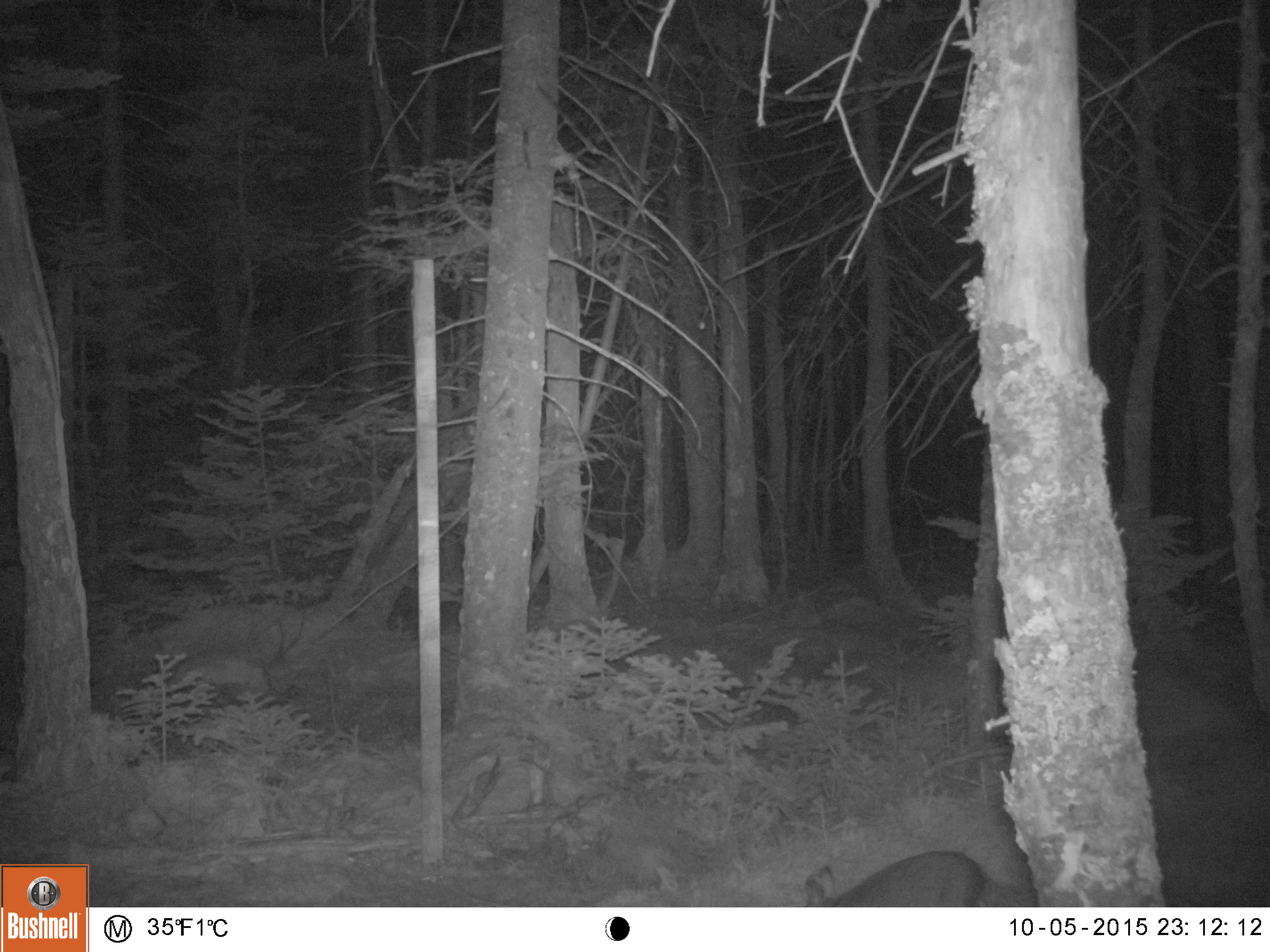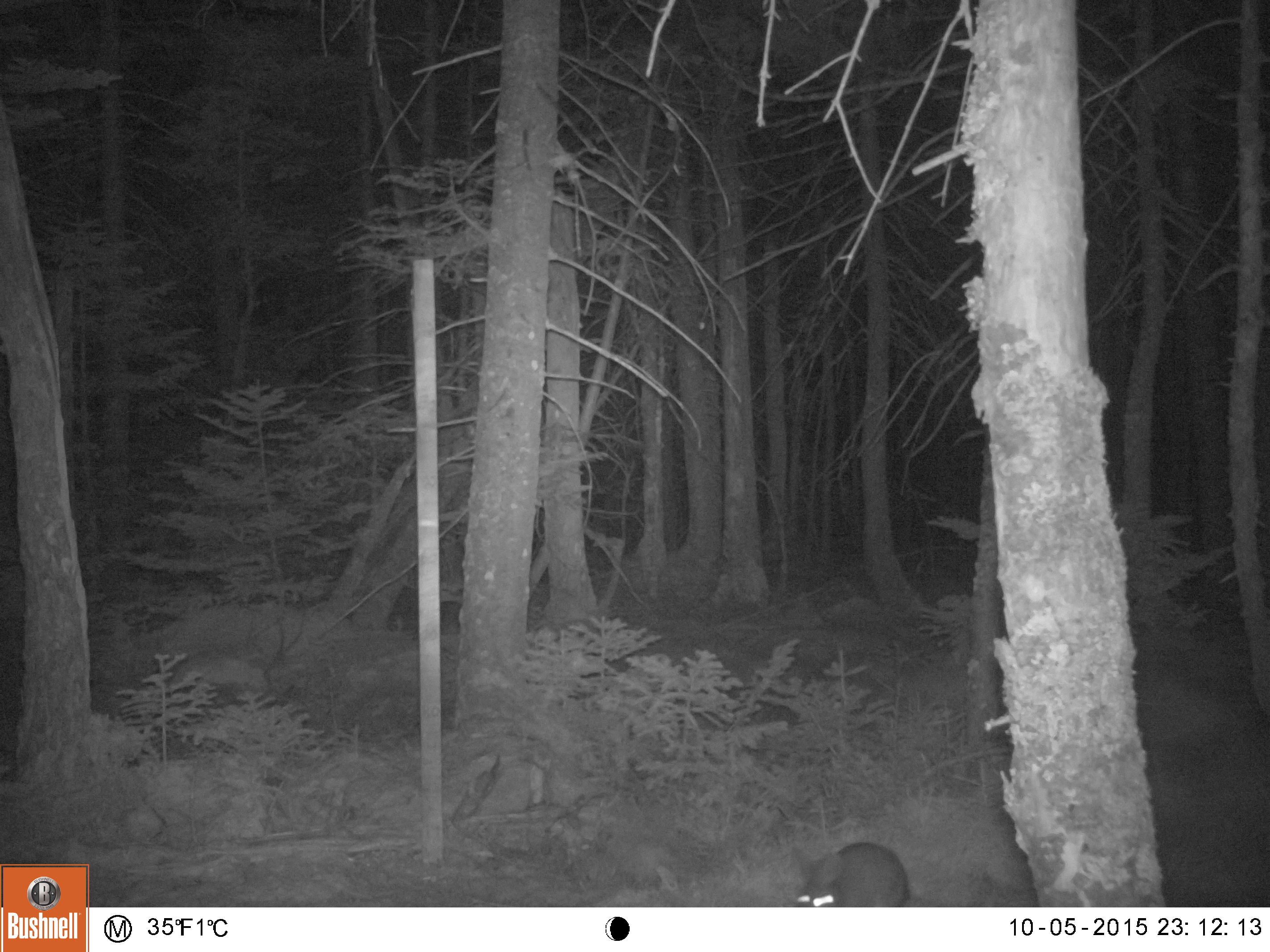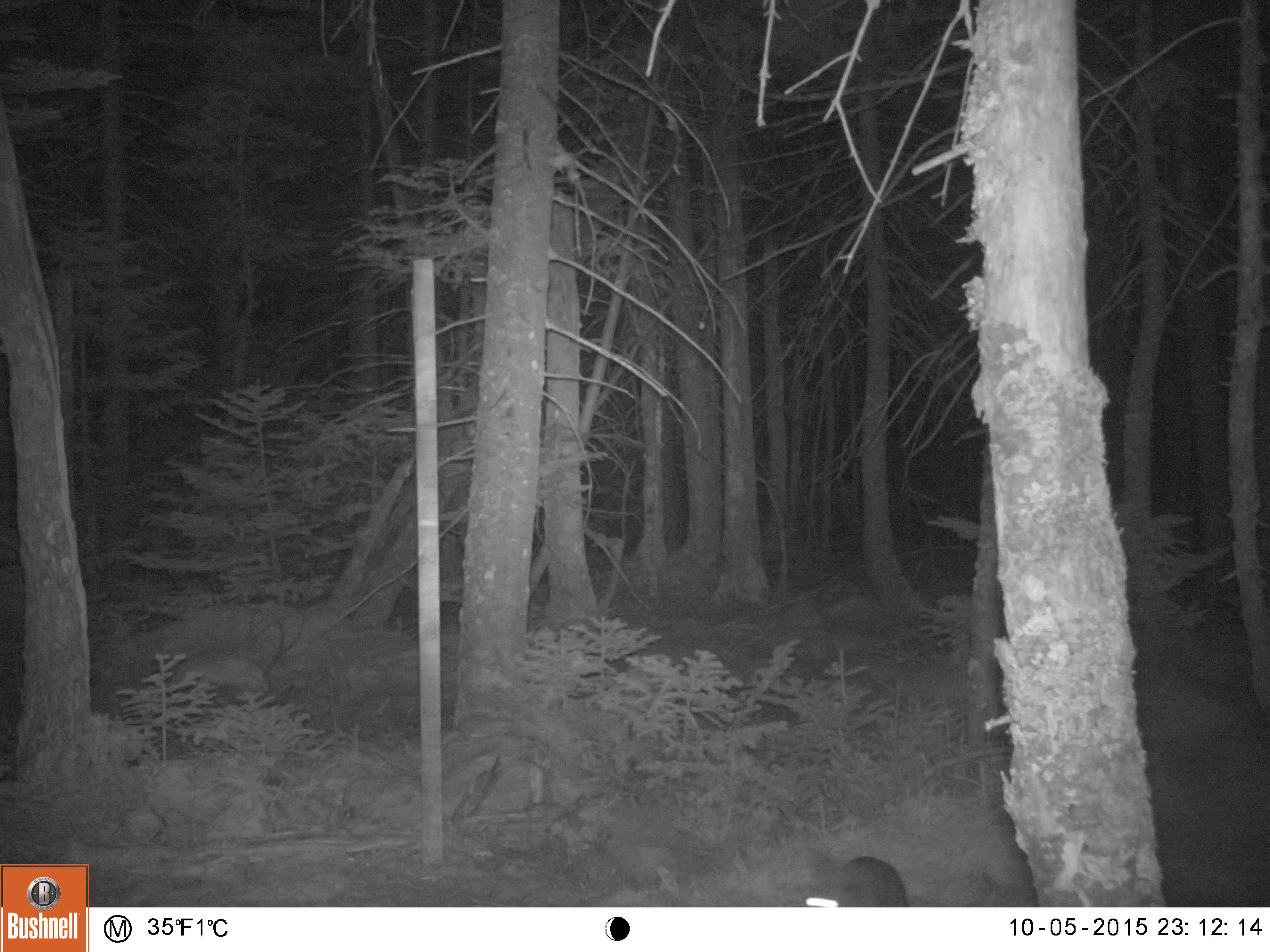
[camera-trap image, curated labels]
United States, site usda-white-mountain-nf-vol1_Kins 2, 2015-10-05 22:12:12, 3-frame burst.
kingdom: Animalia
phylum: Chordata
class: Mammalia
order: Lagomorpha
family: Leporidae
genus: Lepus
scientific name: Lepus americanus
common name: snowshoe hare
Snowshoe hare (Lepus americanus).